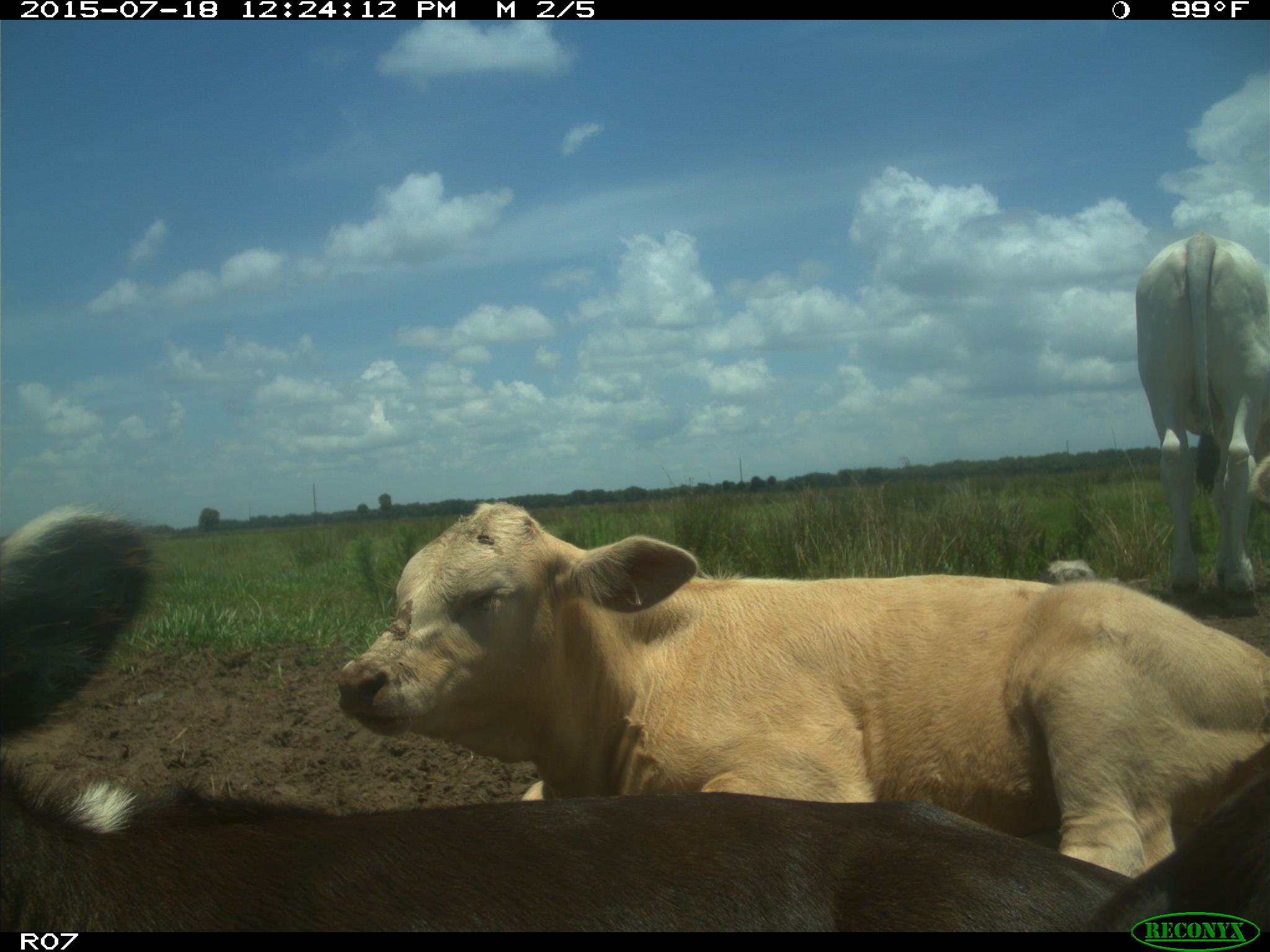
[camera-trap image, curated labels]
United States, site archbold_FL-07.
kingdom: Animalia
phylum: Chordata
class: Mammalia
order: Artiodactyla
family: Bovidae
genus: Bos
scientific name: Bos taurus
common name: domestic cow